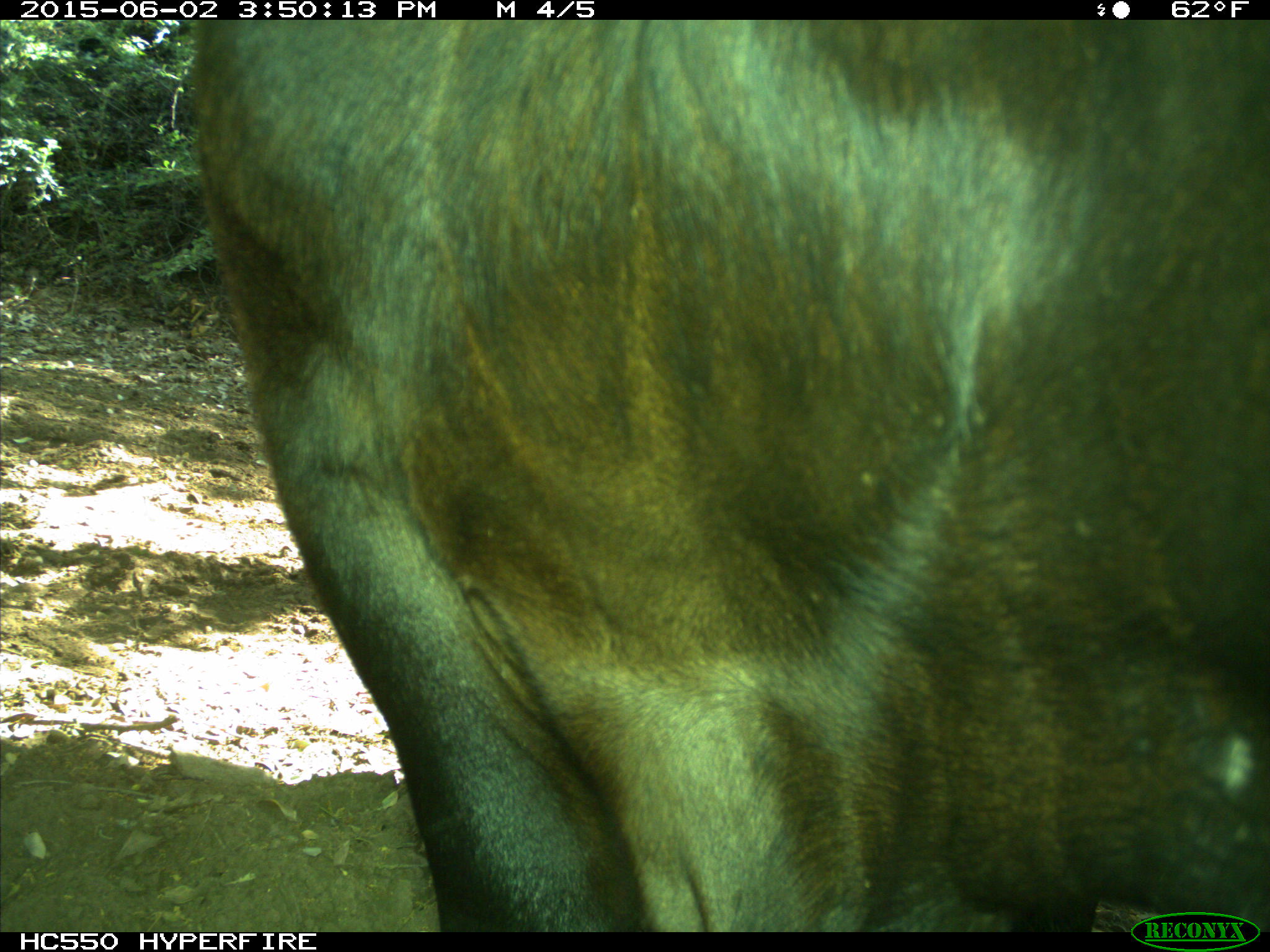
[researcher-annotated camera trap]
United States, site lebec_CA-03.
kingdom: Animalia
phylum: Chordata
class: Mammalia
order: Artiodactyla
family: Bovidae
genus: Bos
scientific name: Bos taurus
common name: domestic cow